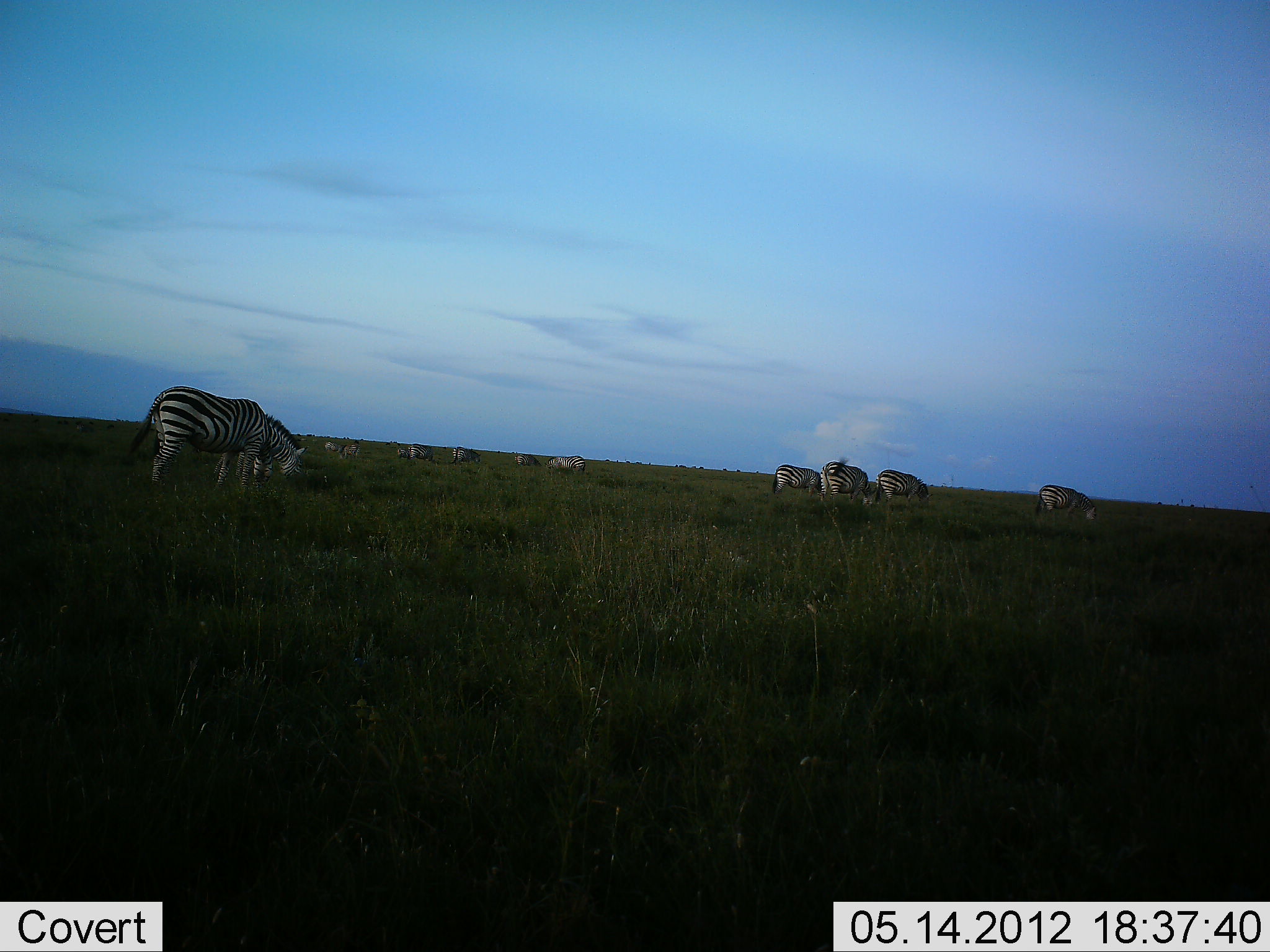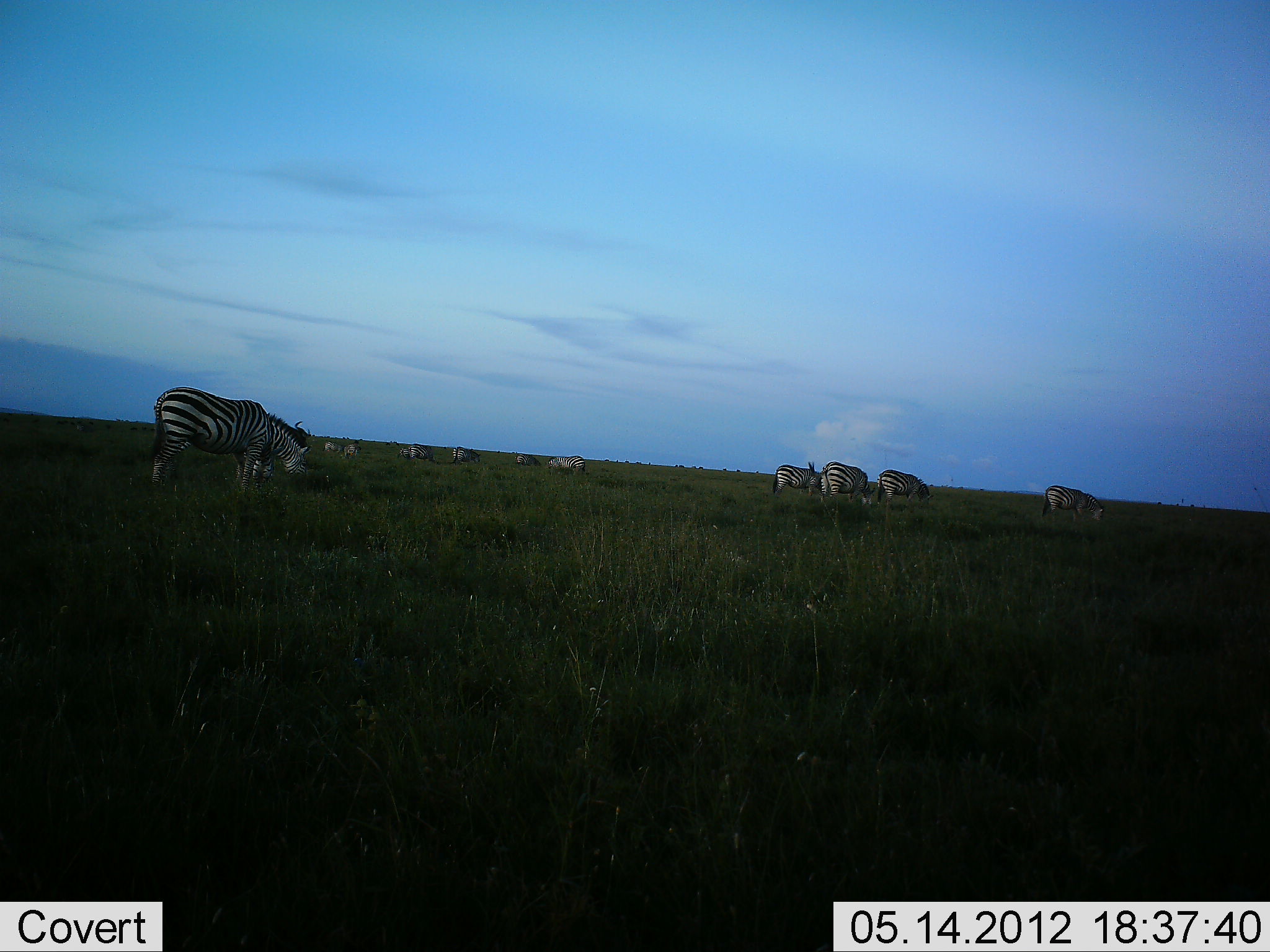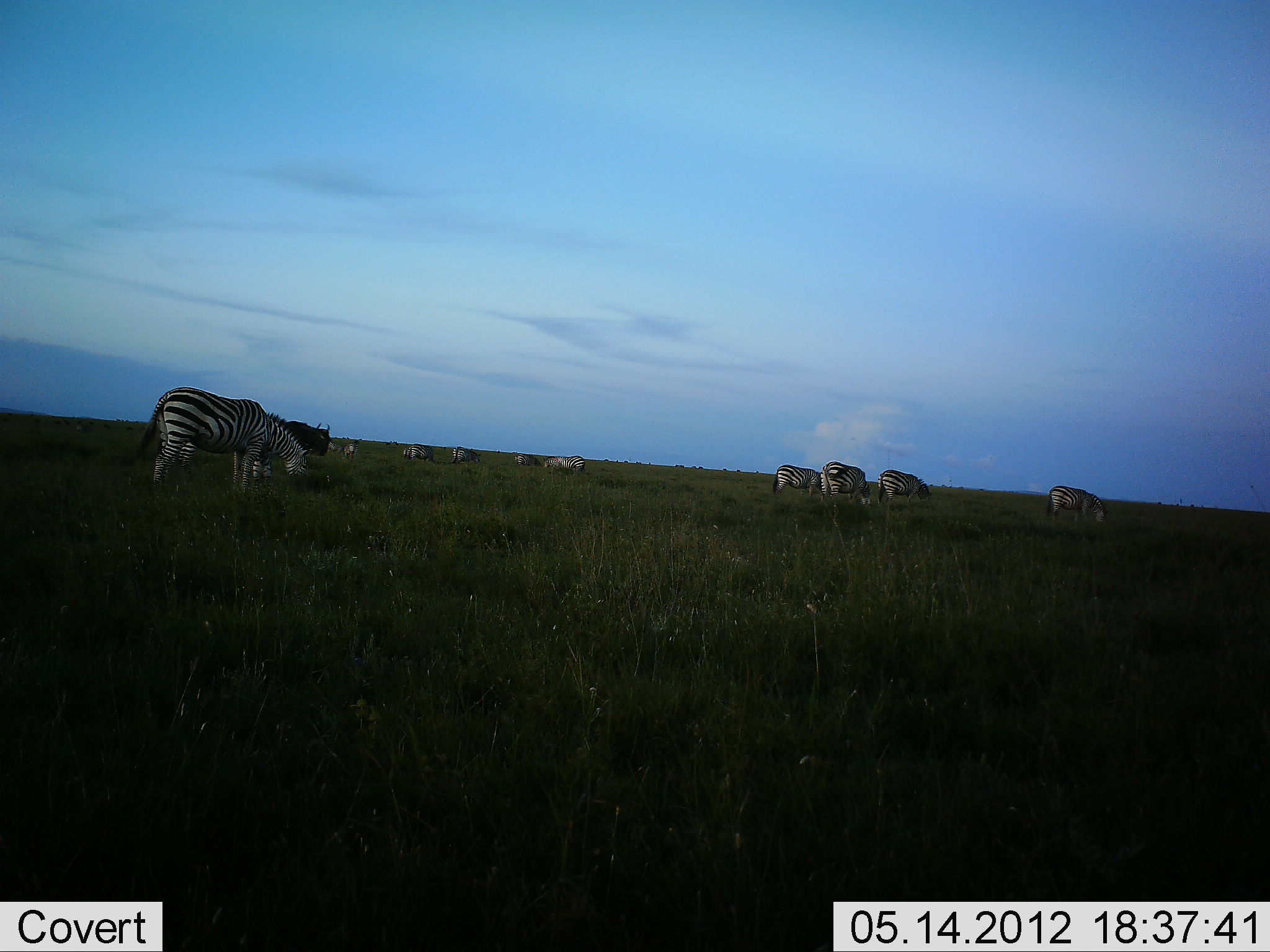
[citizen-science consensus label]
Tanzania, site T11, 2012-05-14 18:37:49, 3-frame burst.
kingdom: Animalia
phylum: Chordata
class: Mammalia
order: Perissodactyla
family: Equidae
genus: Equus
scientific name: Equus quagga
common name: plains zebra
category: zebra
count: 11-50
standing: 36%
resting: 18%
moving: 0%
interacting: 0%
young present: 0%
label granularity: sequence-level